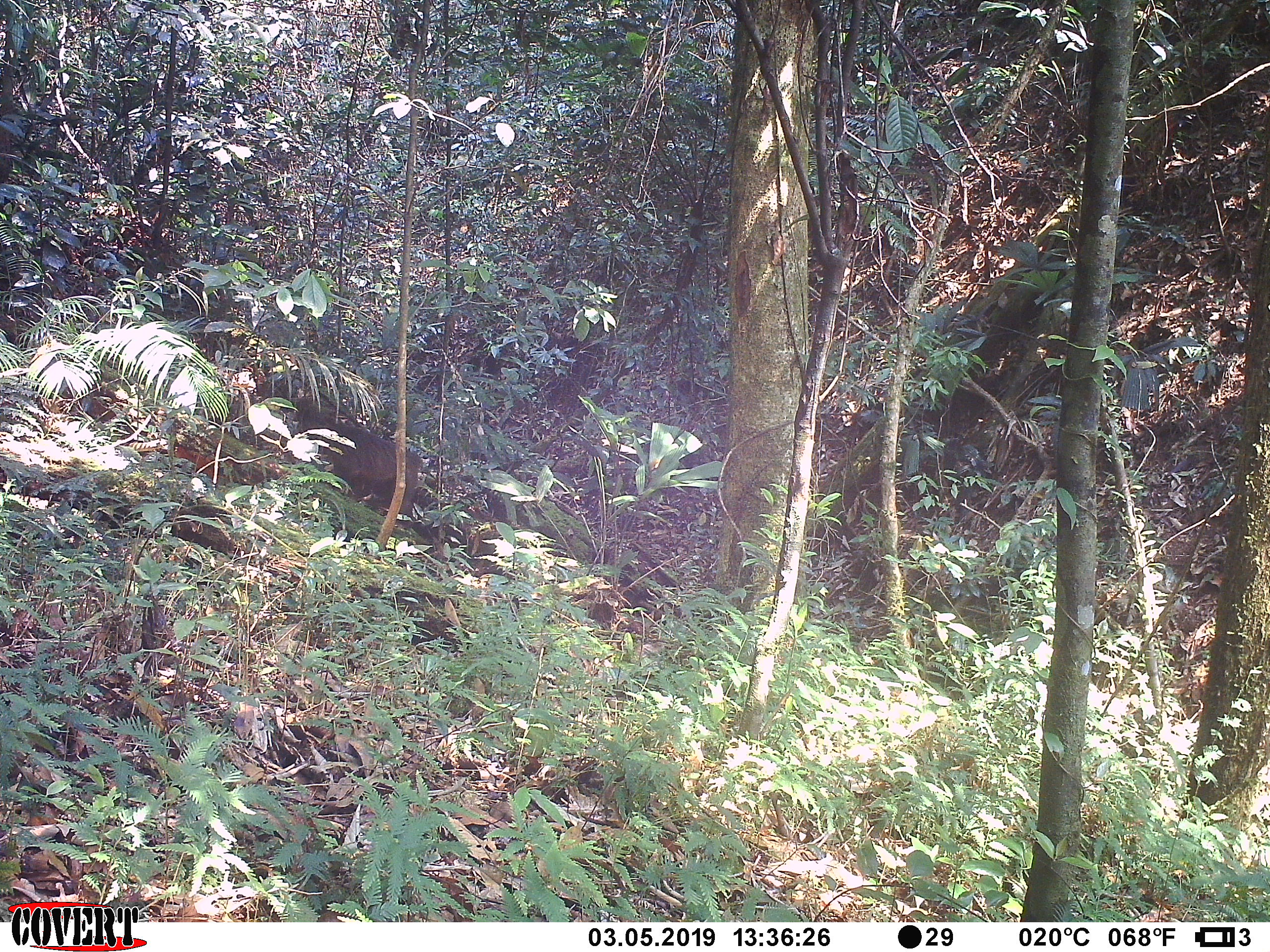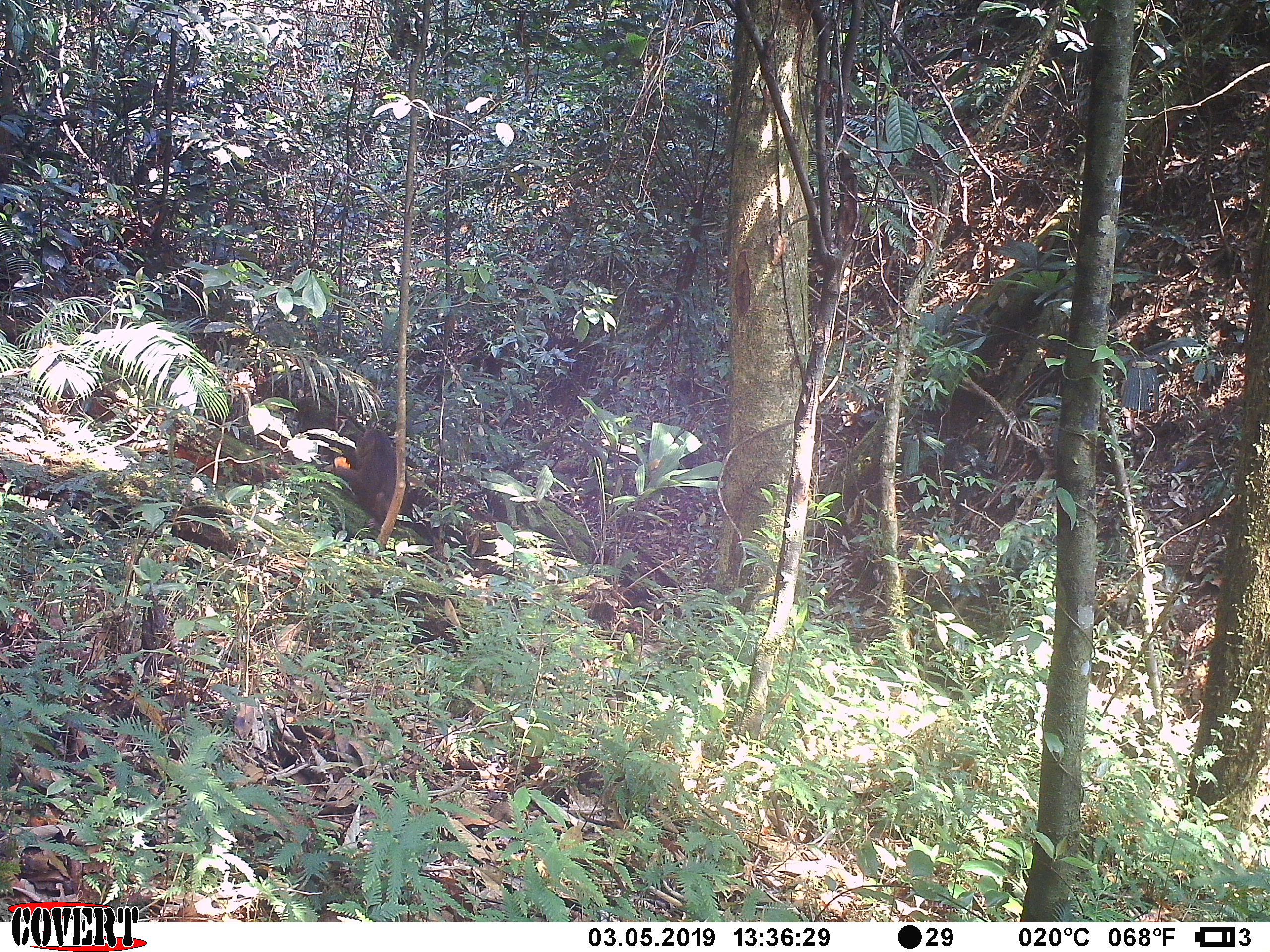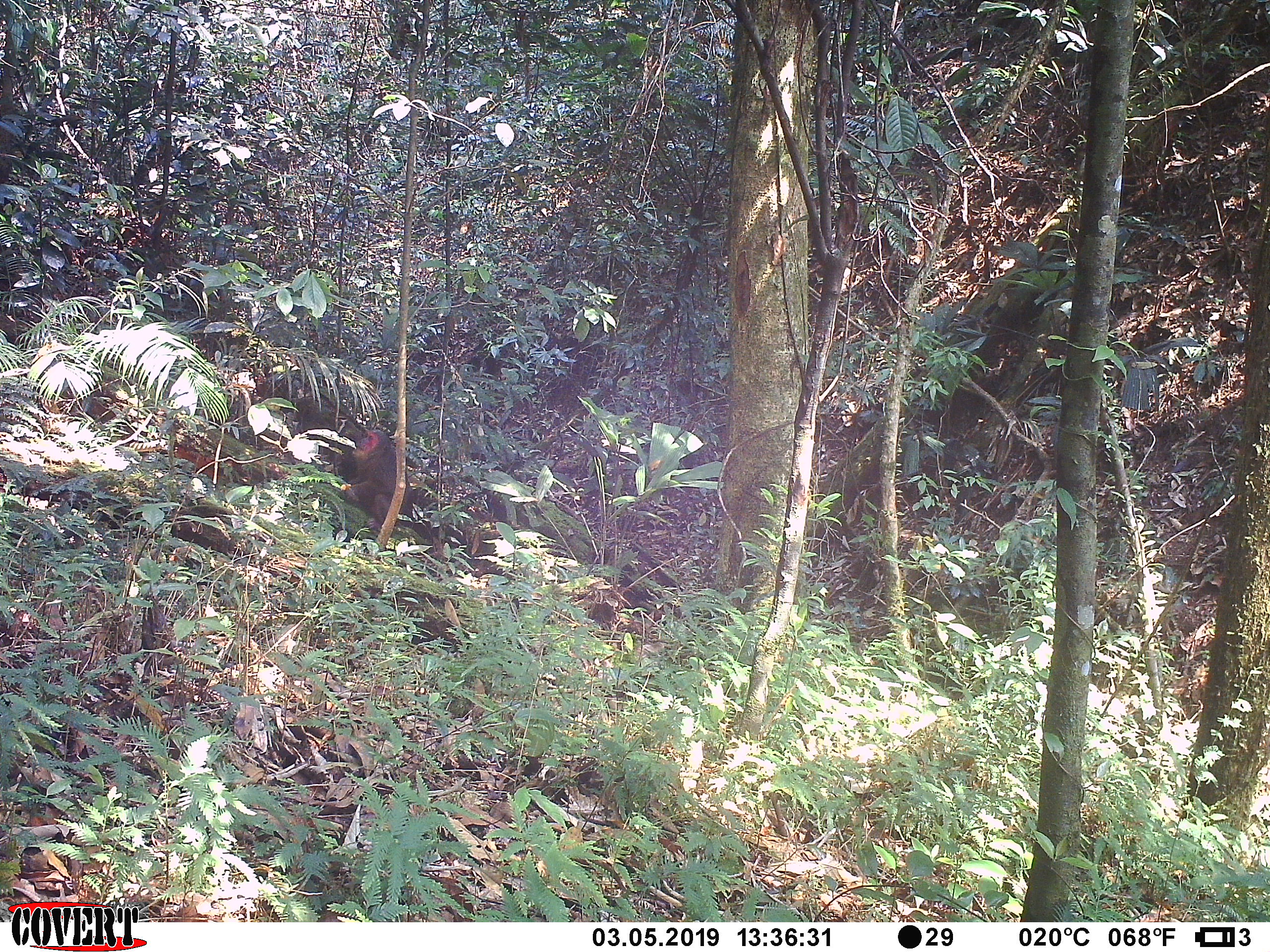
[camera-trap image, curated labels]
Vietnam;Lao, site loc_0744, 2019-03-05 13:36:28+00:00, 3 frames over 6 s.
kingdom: Animalia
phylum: Chordata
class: Mammalia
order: Primates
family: Cercopithecidae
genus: Macaca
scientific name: Macaca arctoides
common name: stump-tailed macaque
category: stump tailed macaque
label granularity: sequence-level